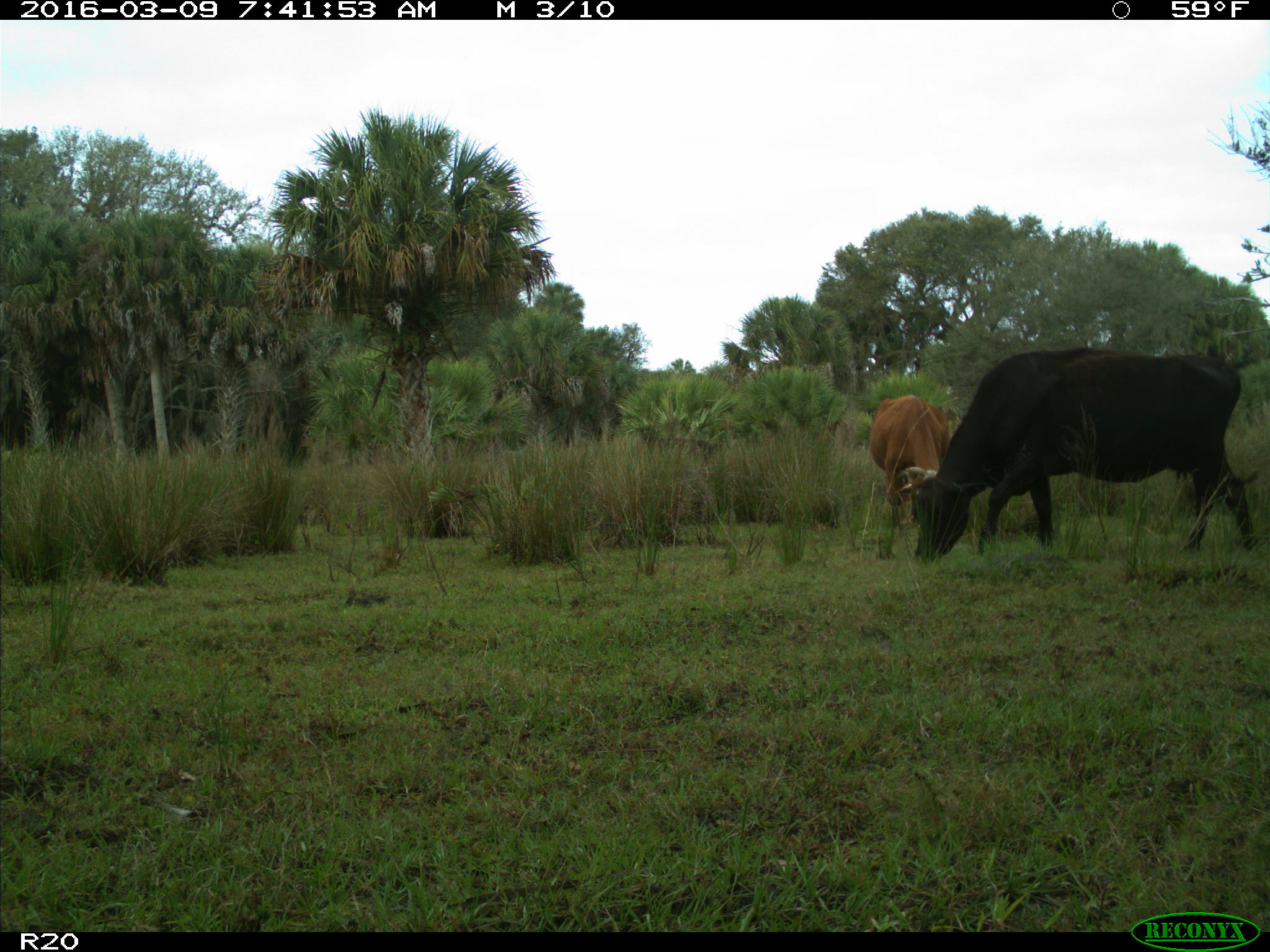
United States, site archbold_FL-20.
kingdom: Animalia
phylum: Chordata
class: Mammalia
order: Artiodactyla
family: Bovidae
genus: Bos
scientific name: Bos taurus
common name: domestic cow